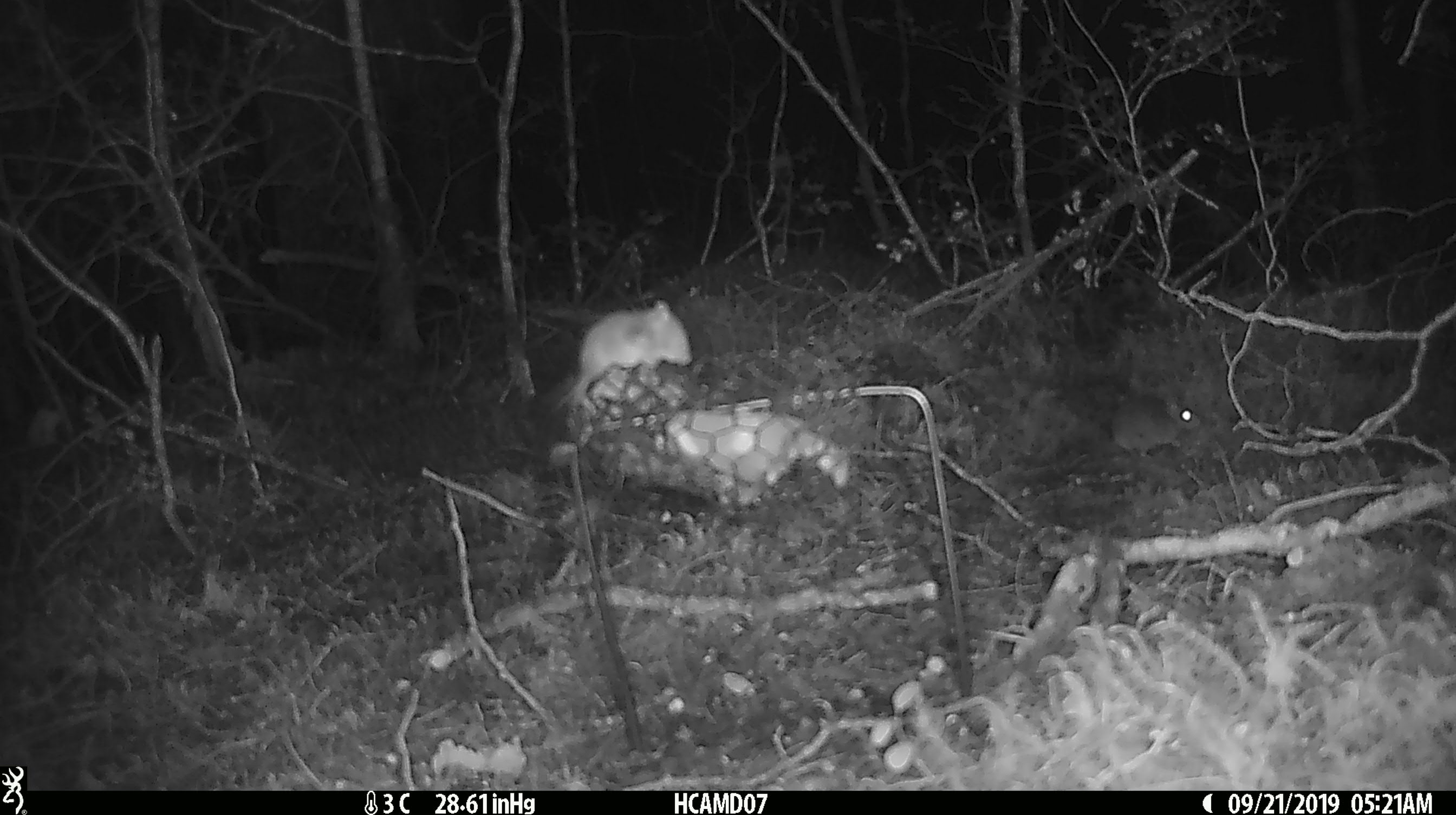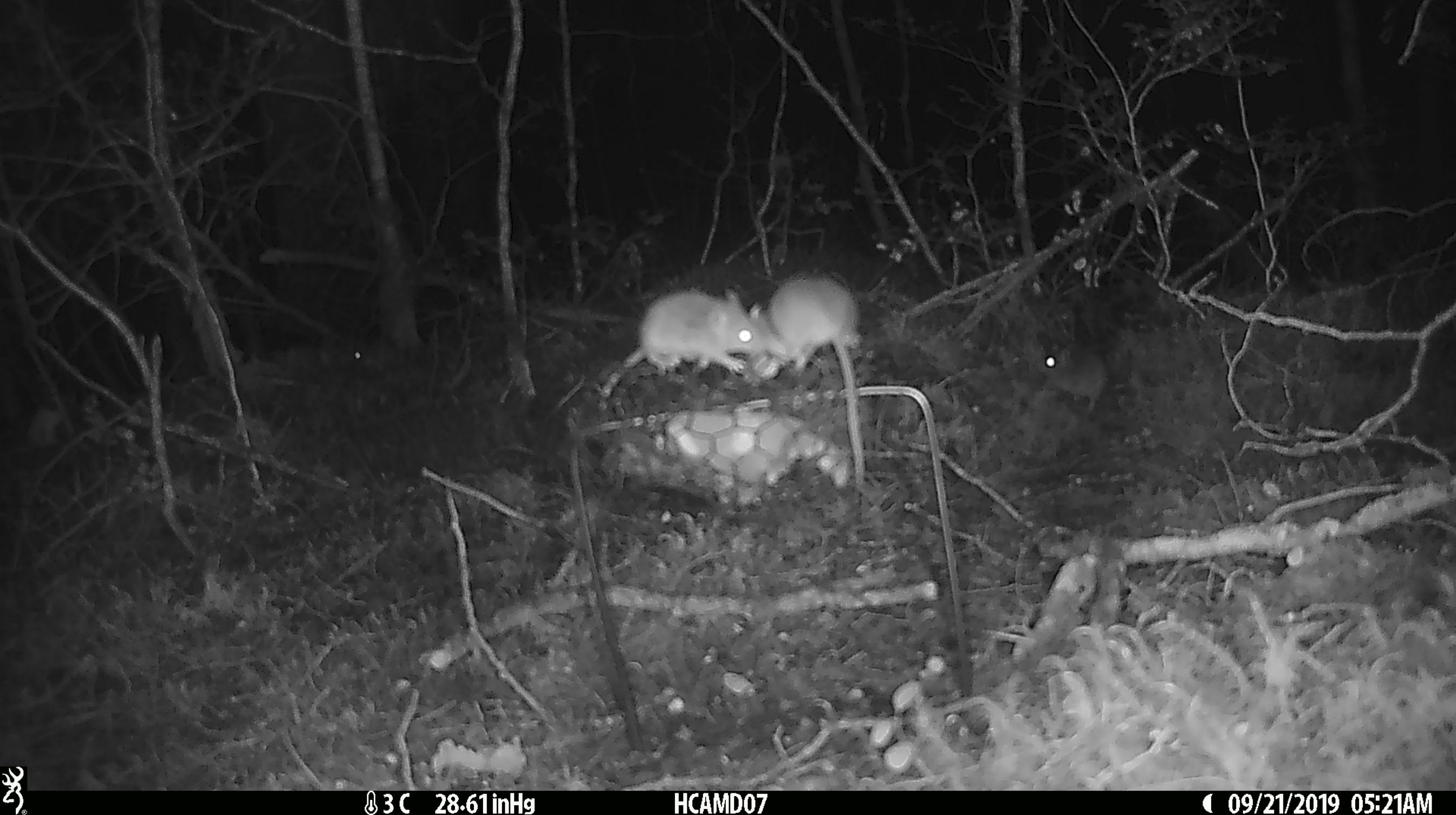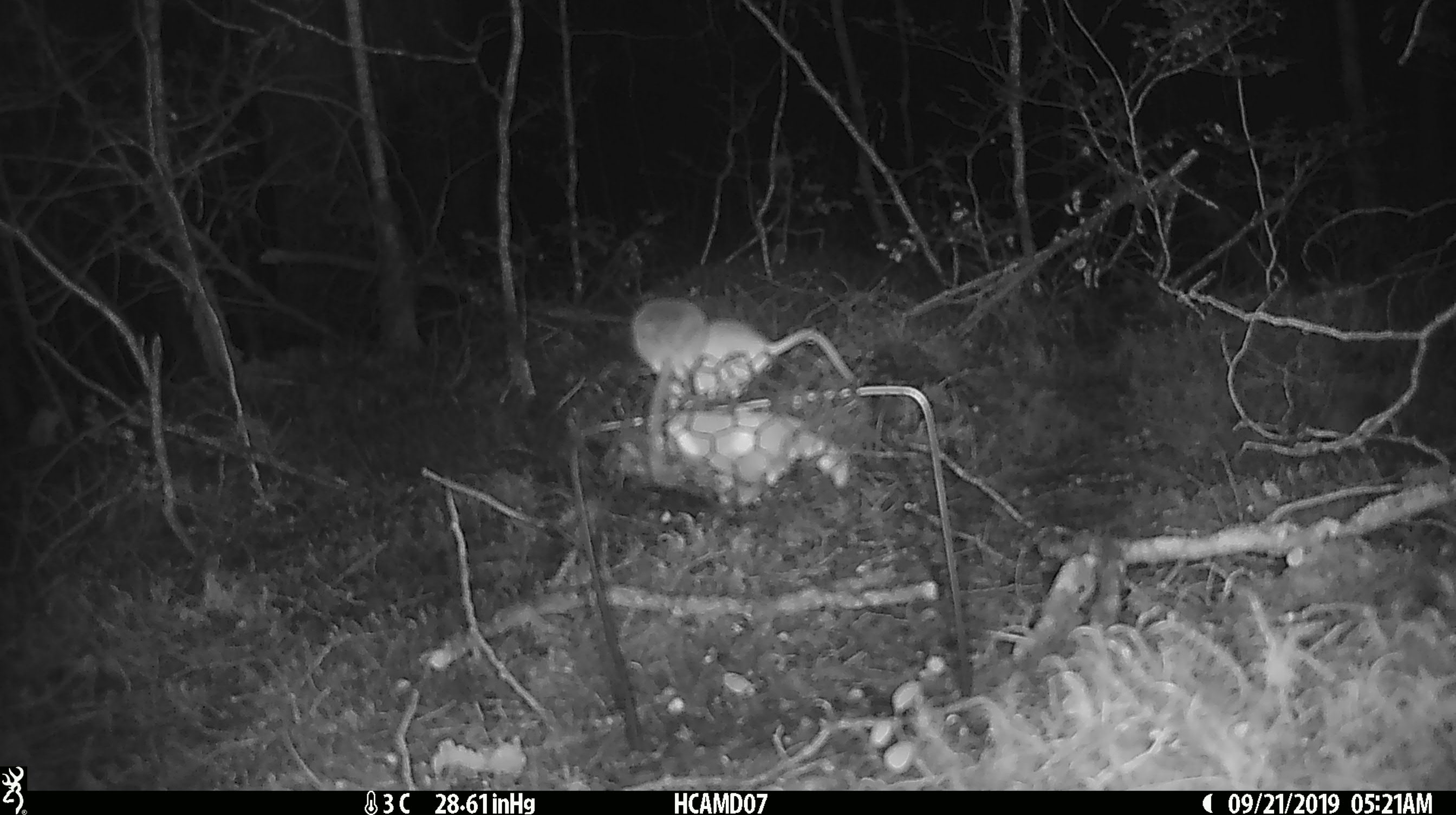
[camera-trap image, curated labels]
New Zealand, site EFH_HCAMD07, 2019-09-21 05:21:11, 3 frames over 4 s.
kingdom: Animalia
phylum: Chordata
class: Mammalia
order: Rodentia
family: Muridae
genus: Mus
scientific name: Mus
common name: mouse